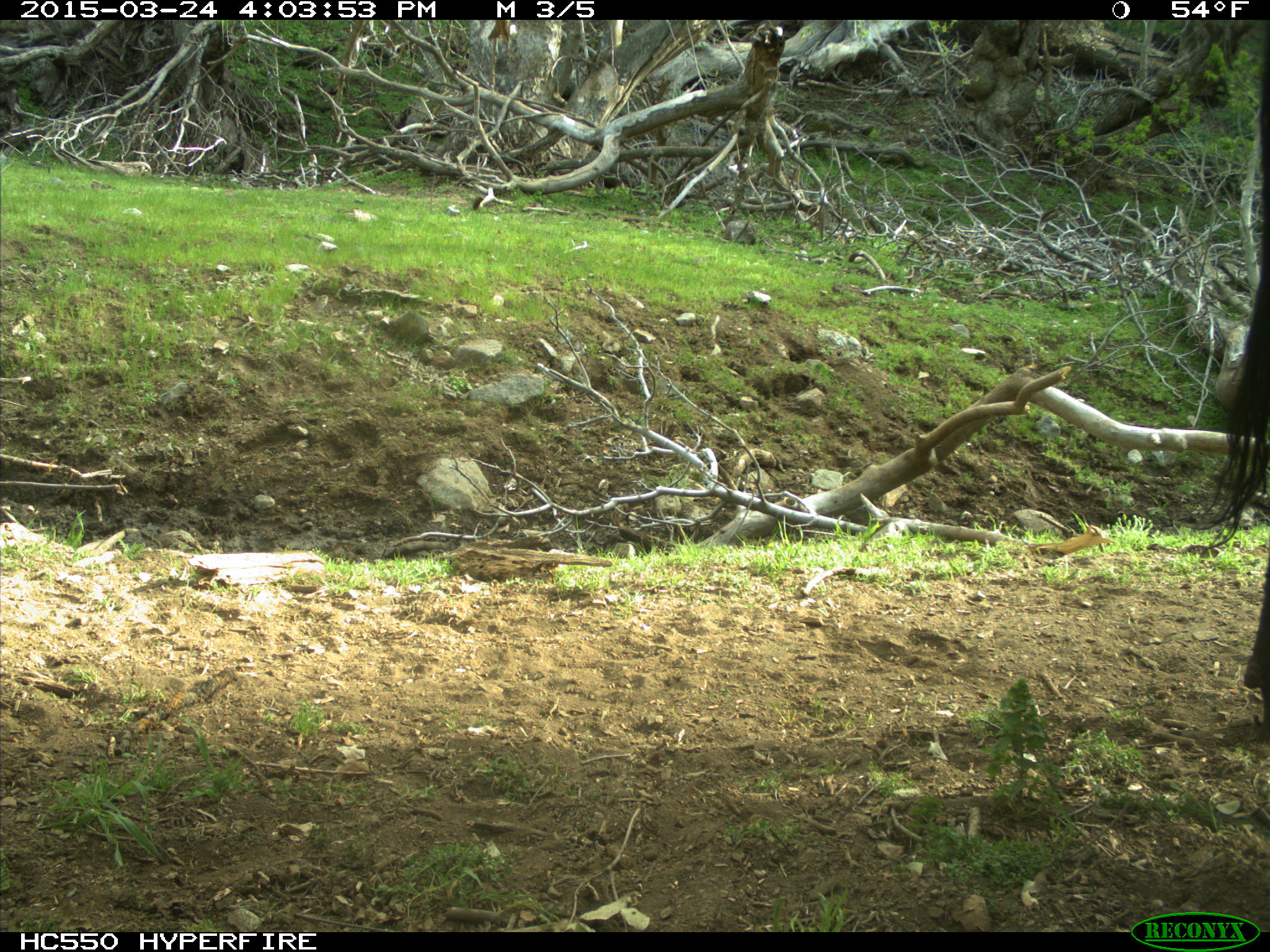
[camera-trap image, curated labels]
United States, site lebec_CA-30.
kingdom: Animalia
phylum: Chordata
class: Mammalia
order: Artiodactyla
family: Bovidae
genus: Bos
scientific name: Bos taurus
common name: domestic cow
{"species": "Bos taurus (domestic cow)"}